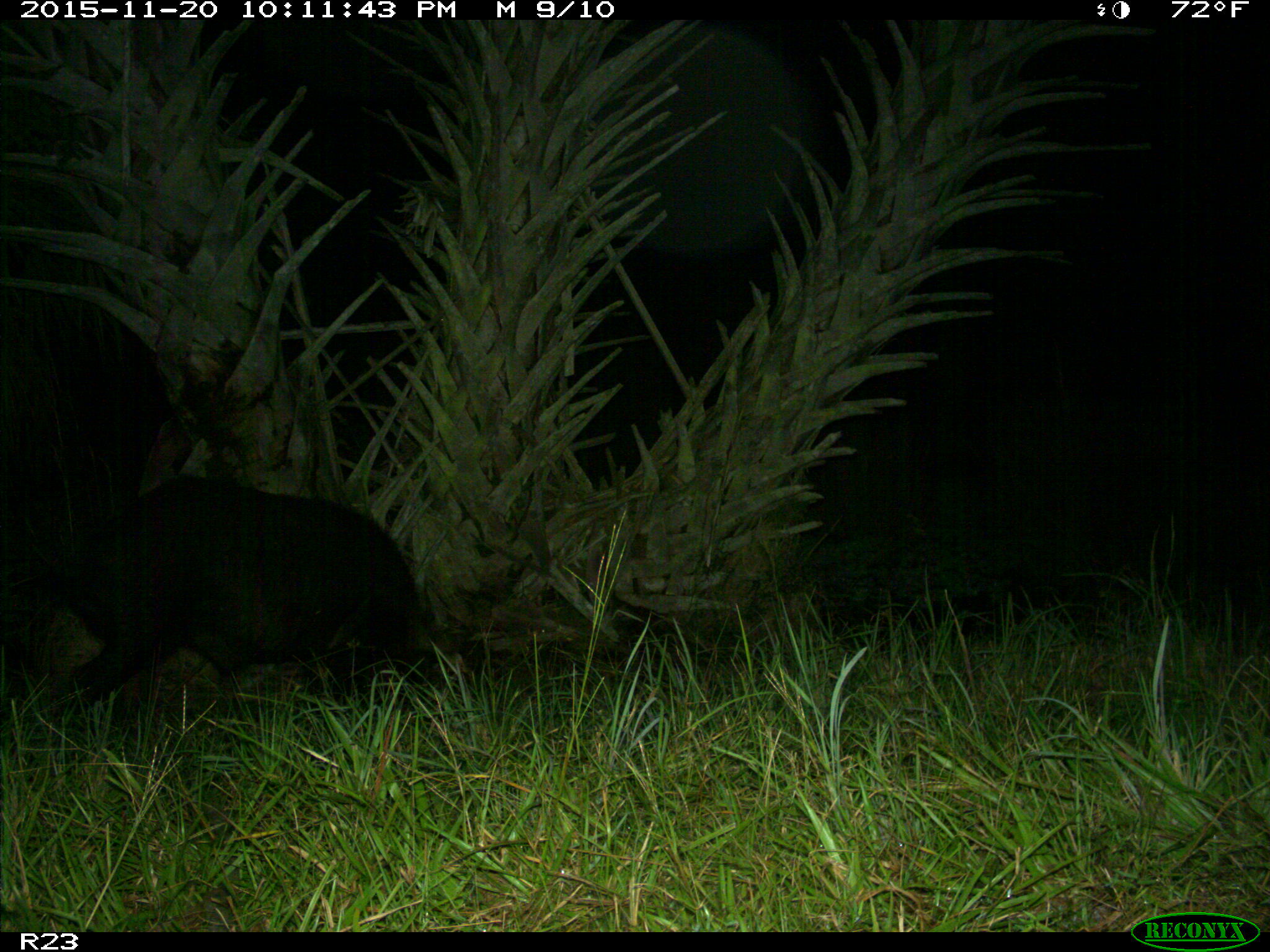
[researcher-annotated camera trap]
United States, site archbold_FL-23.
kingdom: Animalia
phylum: Chordata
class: Mammalia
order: Artiodactyla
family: Suidae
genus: Sus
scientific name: Sus scrofa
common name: wild boar